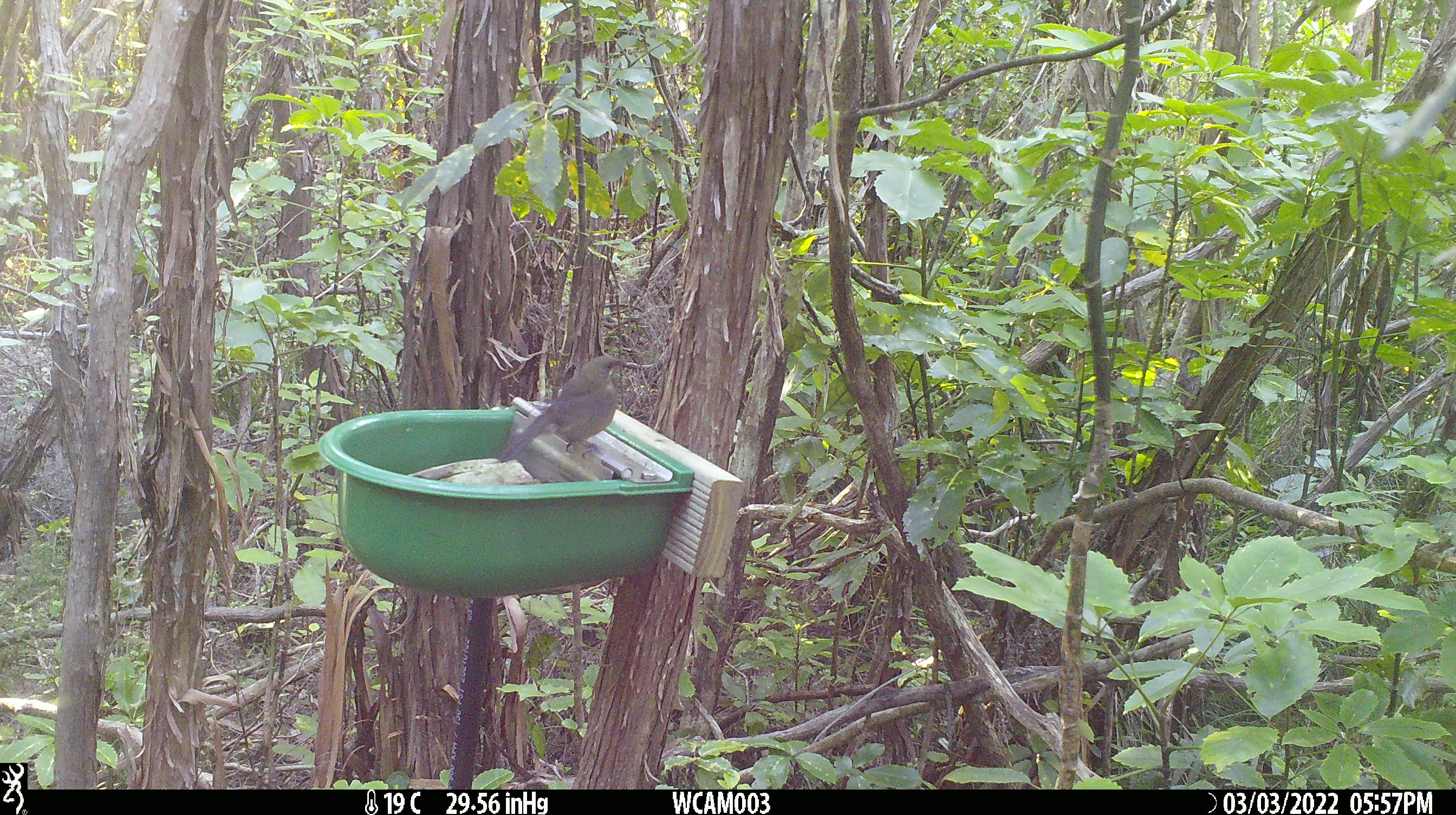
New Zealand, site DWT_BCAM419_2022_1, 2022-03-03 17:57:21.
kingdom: Animalia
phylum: Chordata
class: Aves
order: Passeriformes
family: Meliphagidae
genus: Anthornis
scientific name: Anthornis melanura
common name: new zealand bellbird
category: bellbird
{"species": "bellbird (new zealand bellbird) (Anthornis melanura)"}